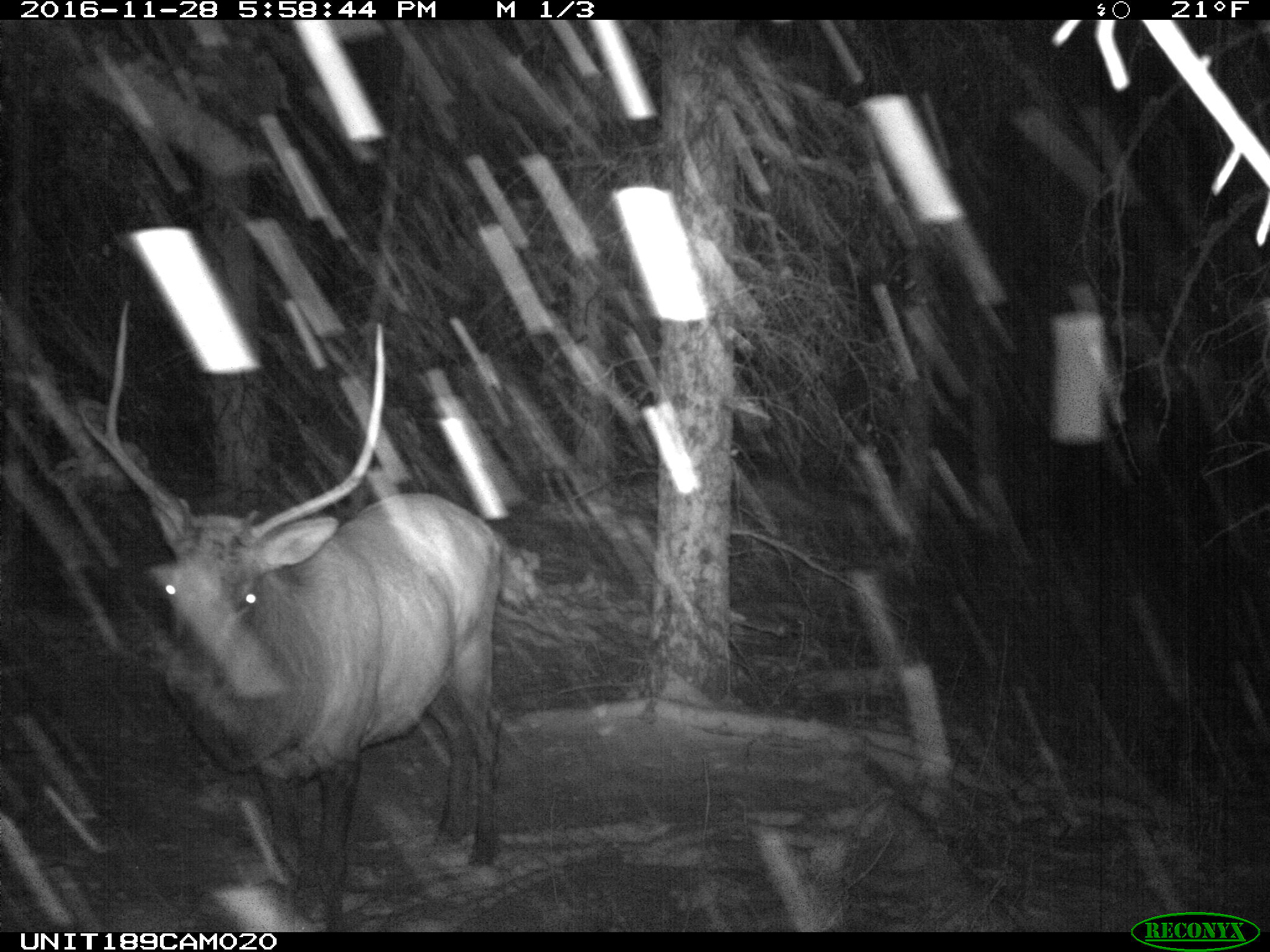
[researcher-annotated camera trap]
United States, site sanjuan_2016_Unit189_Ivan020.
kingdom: Animalia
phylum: Chordata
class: Mammalia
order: Artiodactyla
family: Cervidae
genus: Cervus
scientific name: Cervus elaphus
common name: red deer